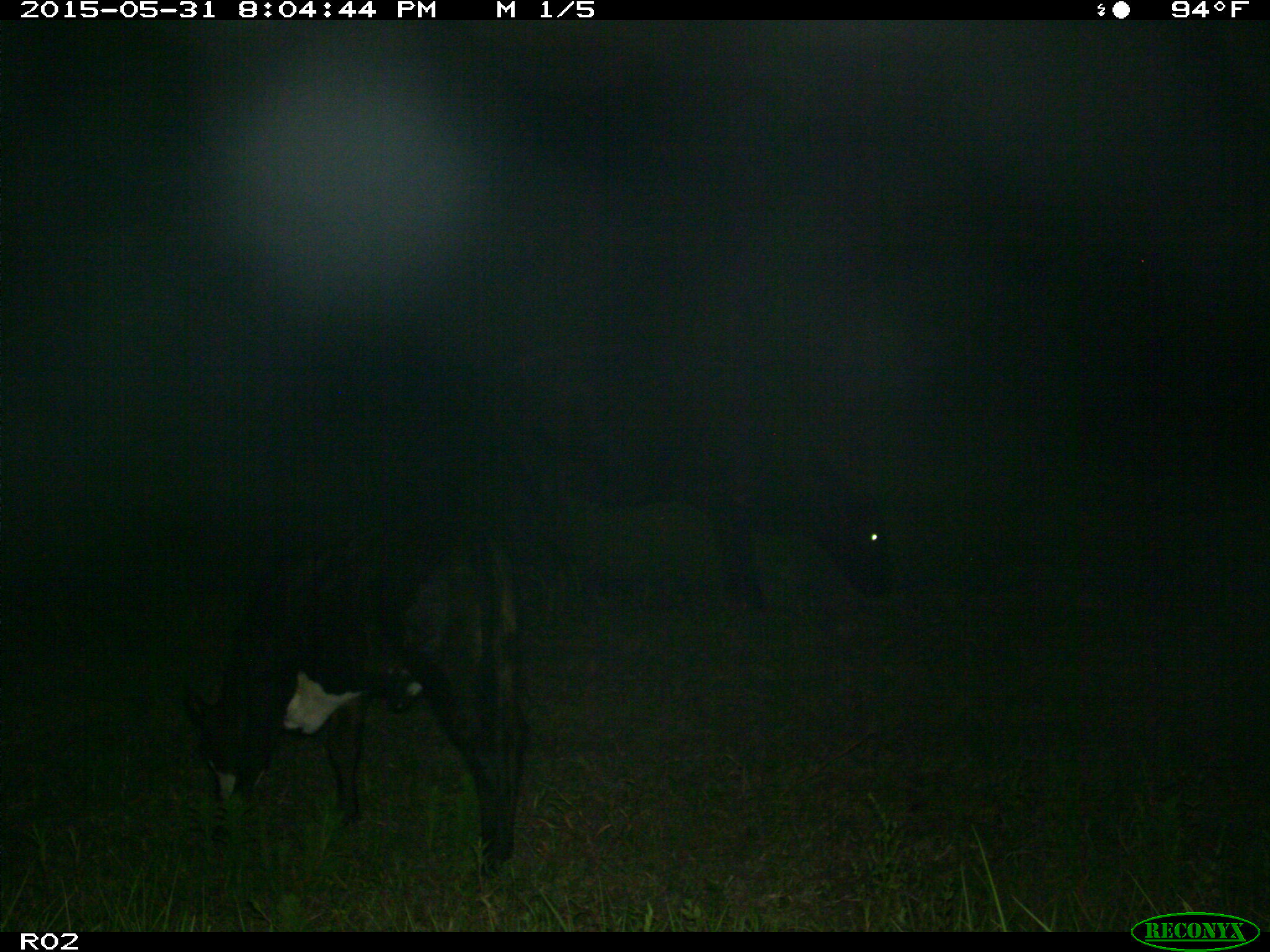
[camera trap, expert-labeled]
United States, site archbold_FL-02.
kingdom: Animalia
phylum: Chordata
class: Mammalia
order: Artiodactyla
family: Bovidae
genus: Bos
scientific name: Bos taurus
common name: domestic cow